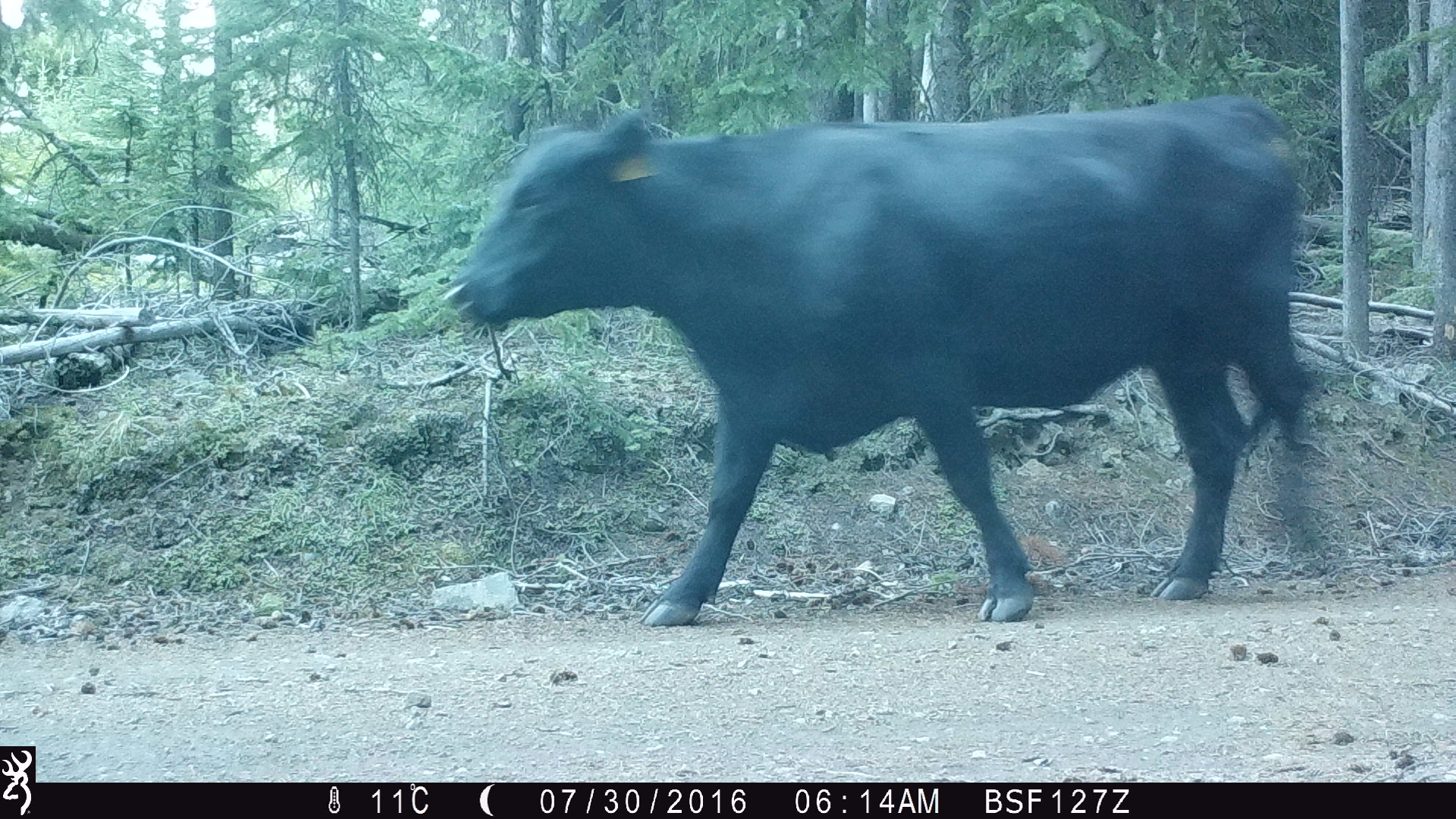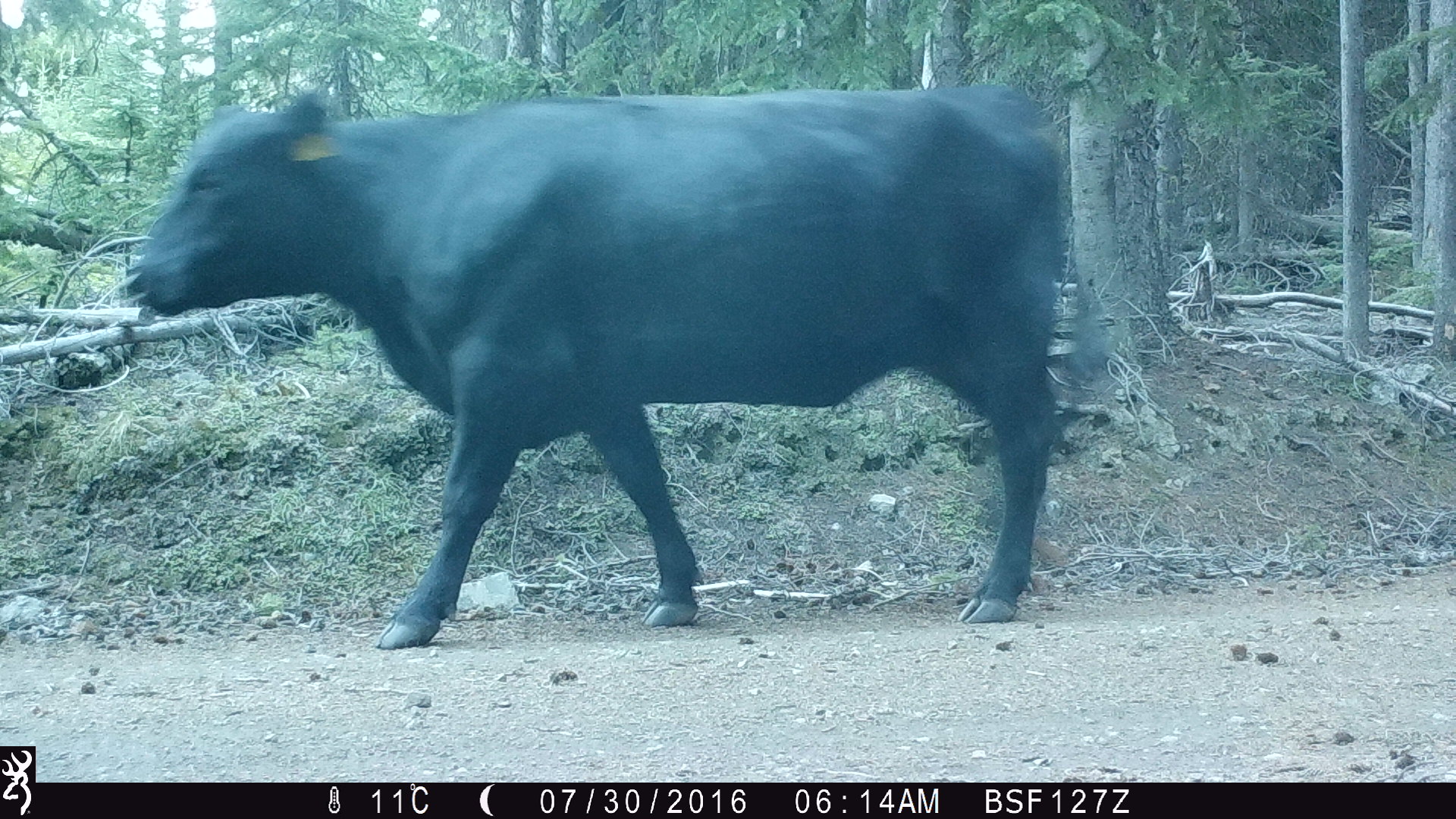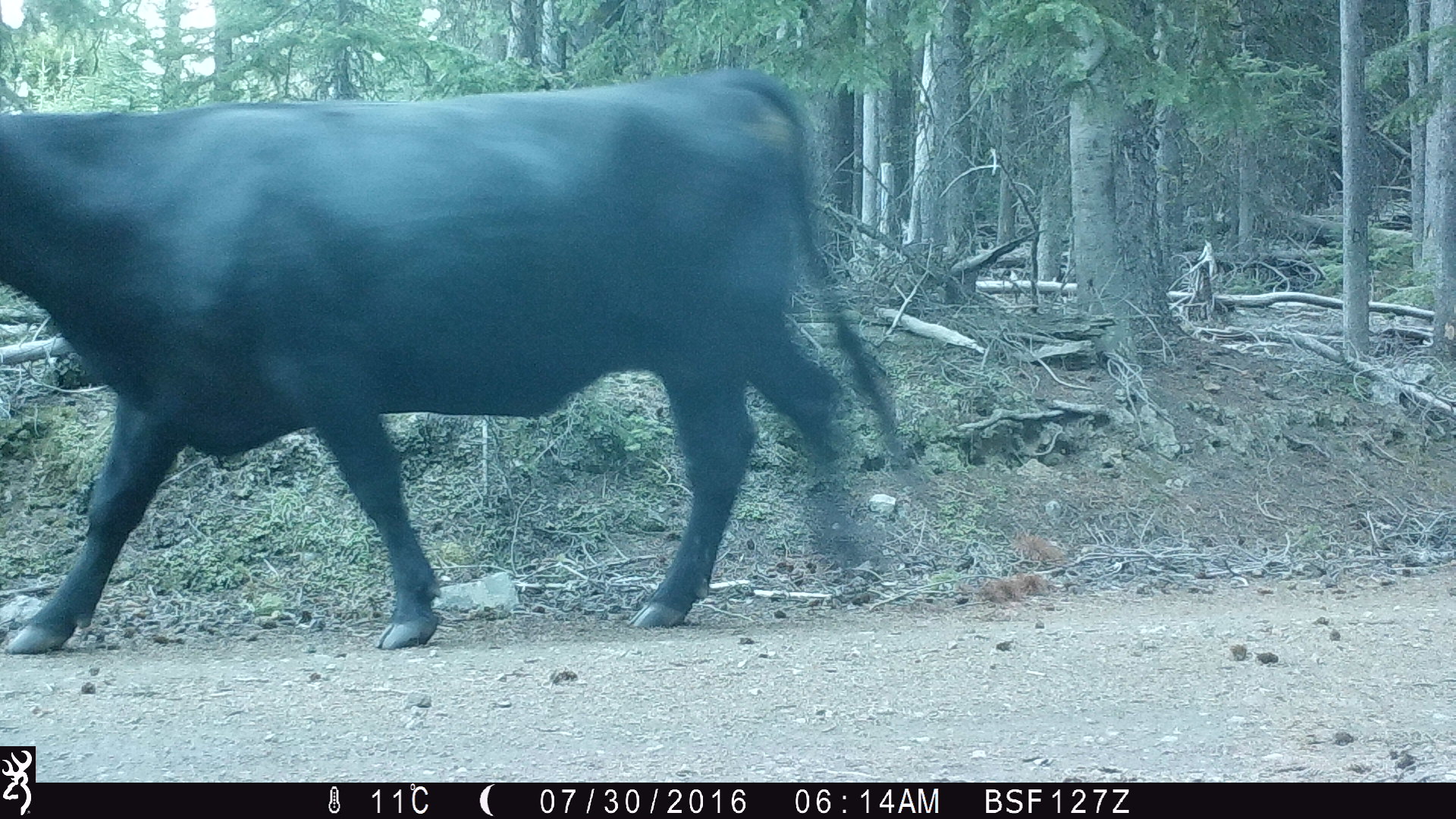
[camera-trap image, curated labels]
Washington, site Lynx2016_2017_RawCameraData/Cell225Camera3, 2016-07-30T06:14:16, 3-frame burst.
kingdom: Animalia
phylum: Chordata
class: Mammalia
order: Artiodactyla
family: Bovidae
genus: Bos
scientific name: Bos taurus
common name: domestic cattle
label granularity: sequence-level